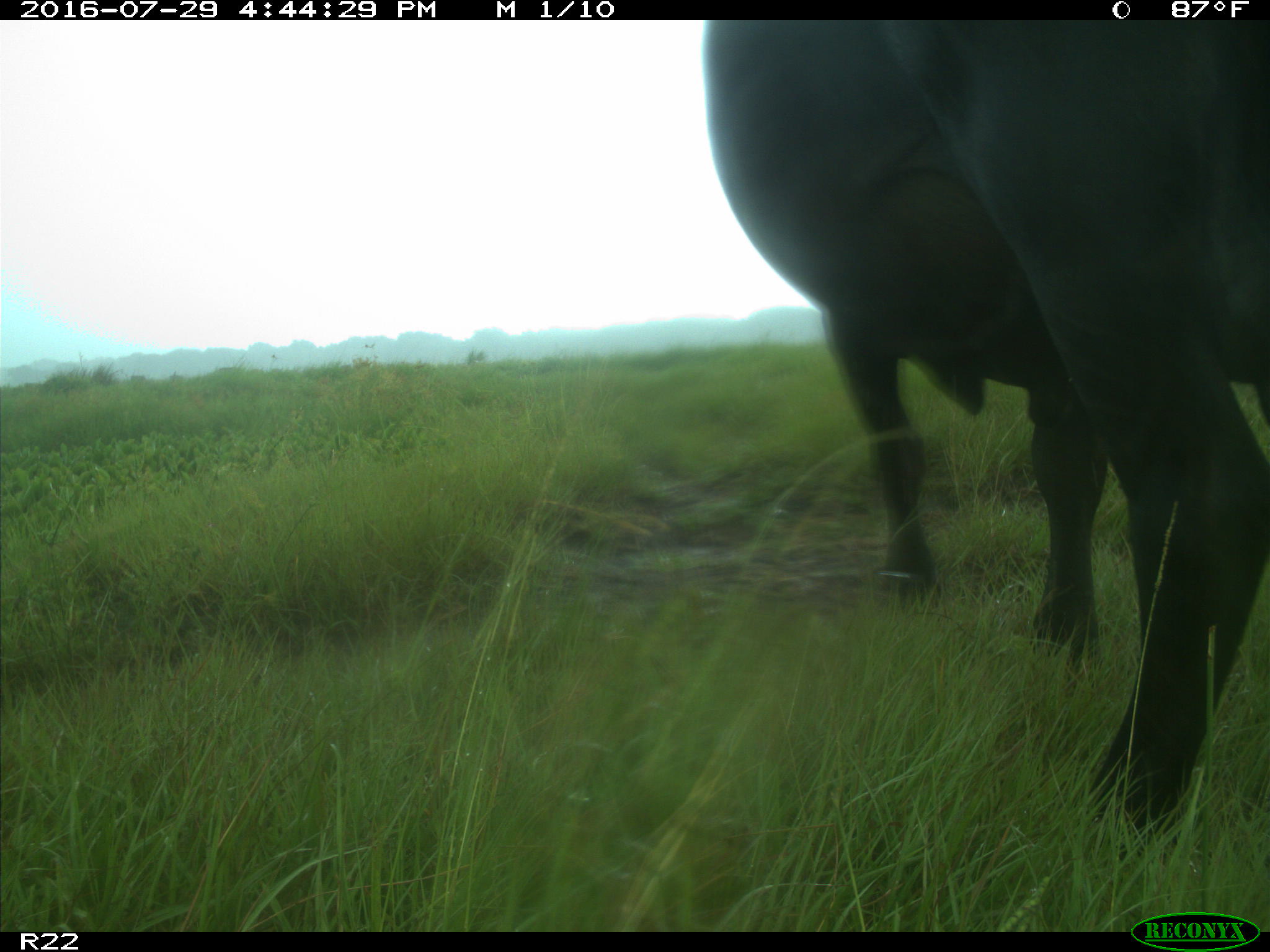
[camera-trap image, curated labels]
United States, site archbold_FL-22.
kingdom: Animalia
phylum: Chordata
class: Mammalia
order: Artiodactyla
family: Bovidae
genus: Bos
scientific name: Bos taurus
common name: domestic cow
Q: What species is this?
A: Bos taurus (domestic cow).